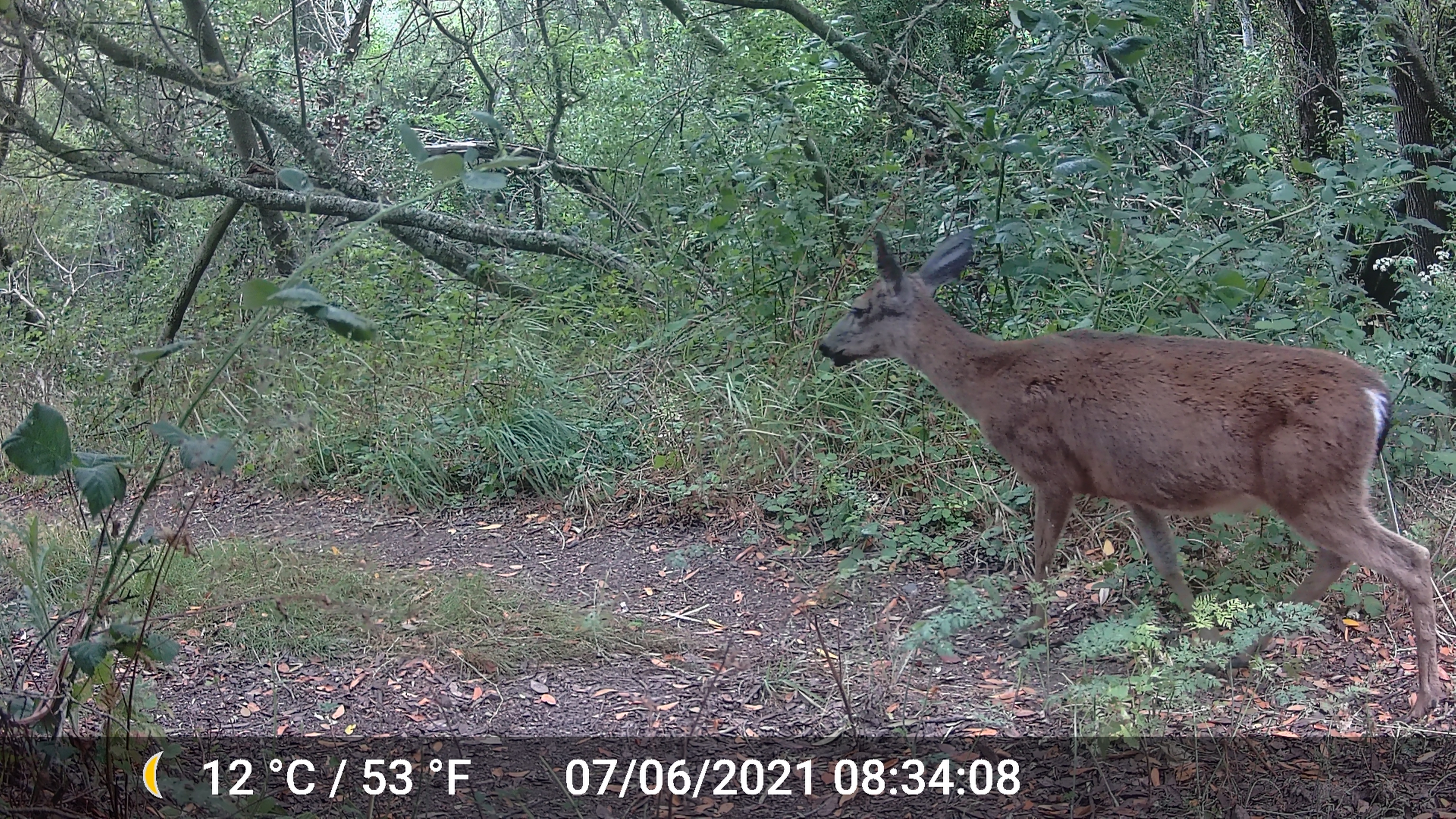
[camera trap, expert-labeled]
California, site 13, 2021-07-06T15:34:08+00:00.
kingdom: Animalia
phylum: Chordata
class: Mammalia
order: Artiodactyla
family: Cervidae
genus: Odocoileus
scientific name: Odocoileus hemionus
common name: mule deer